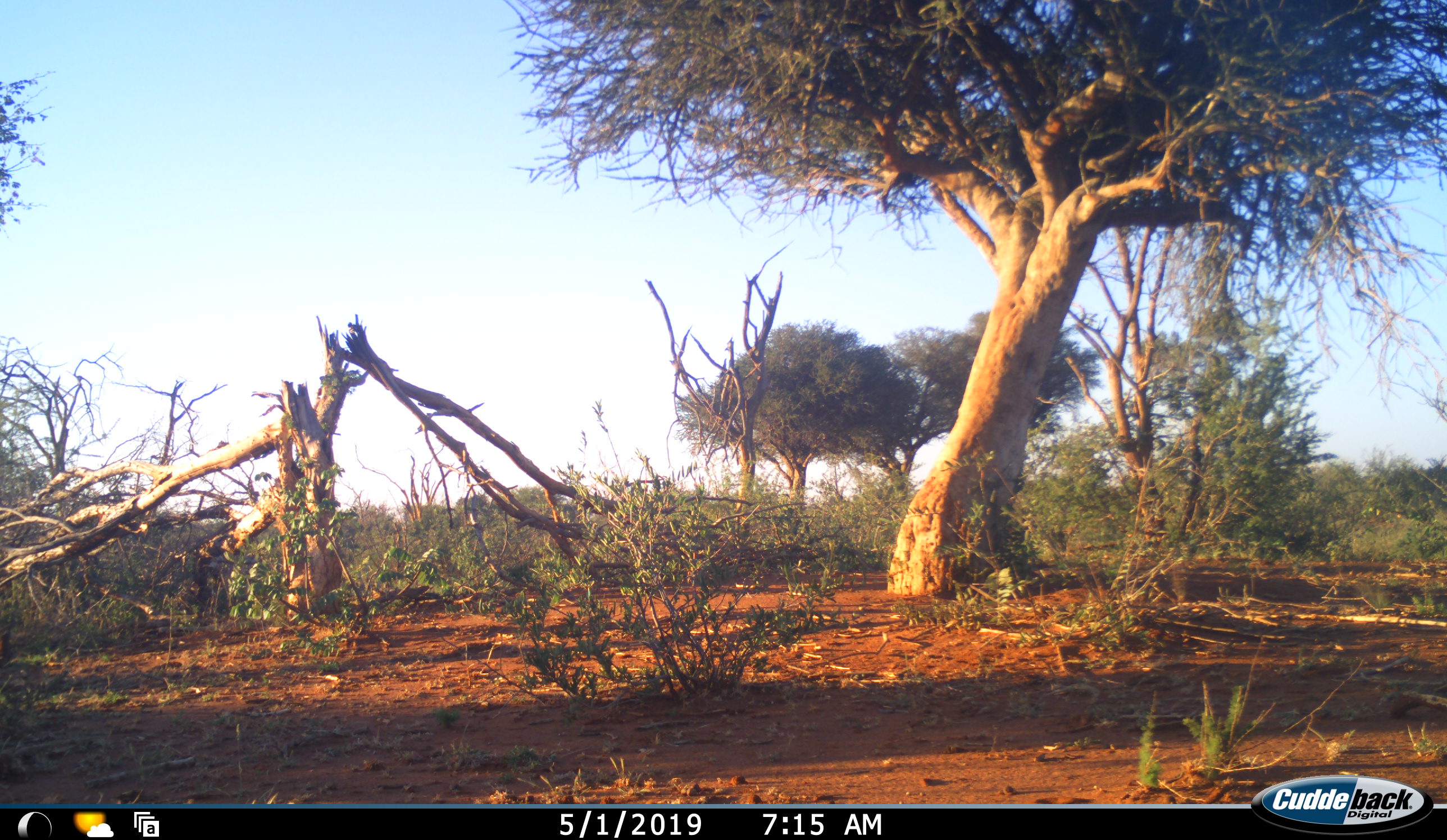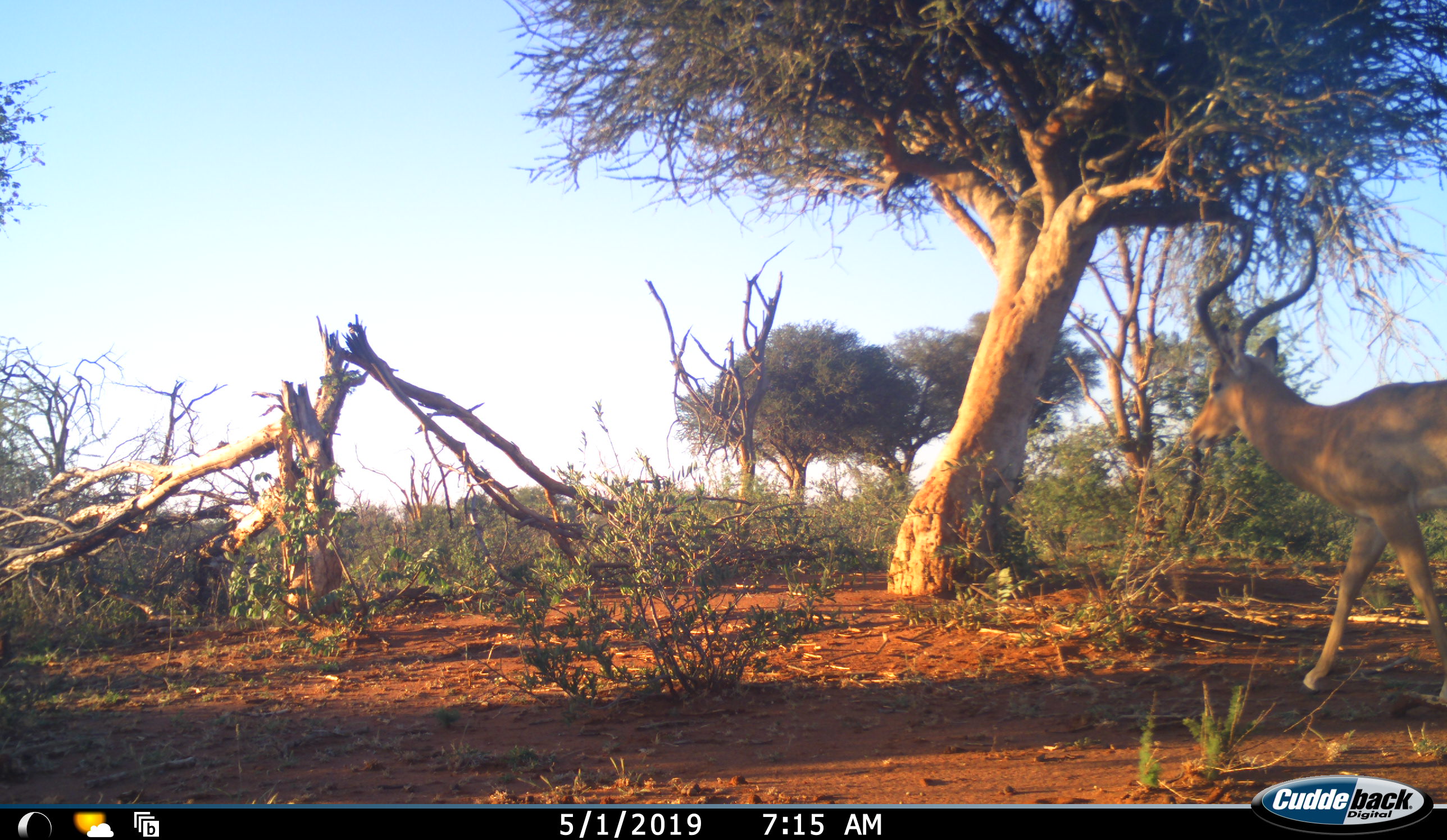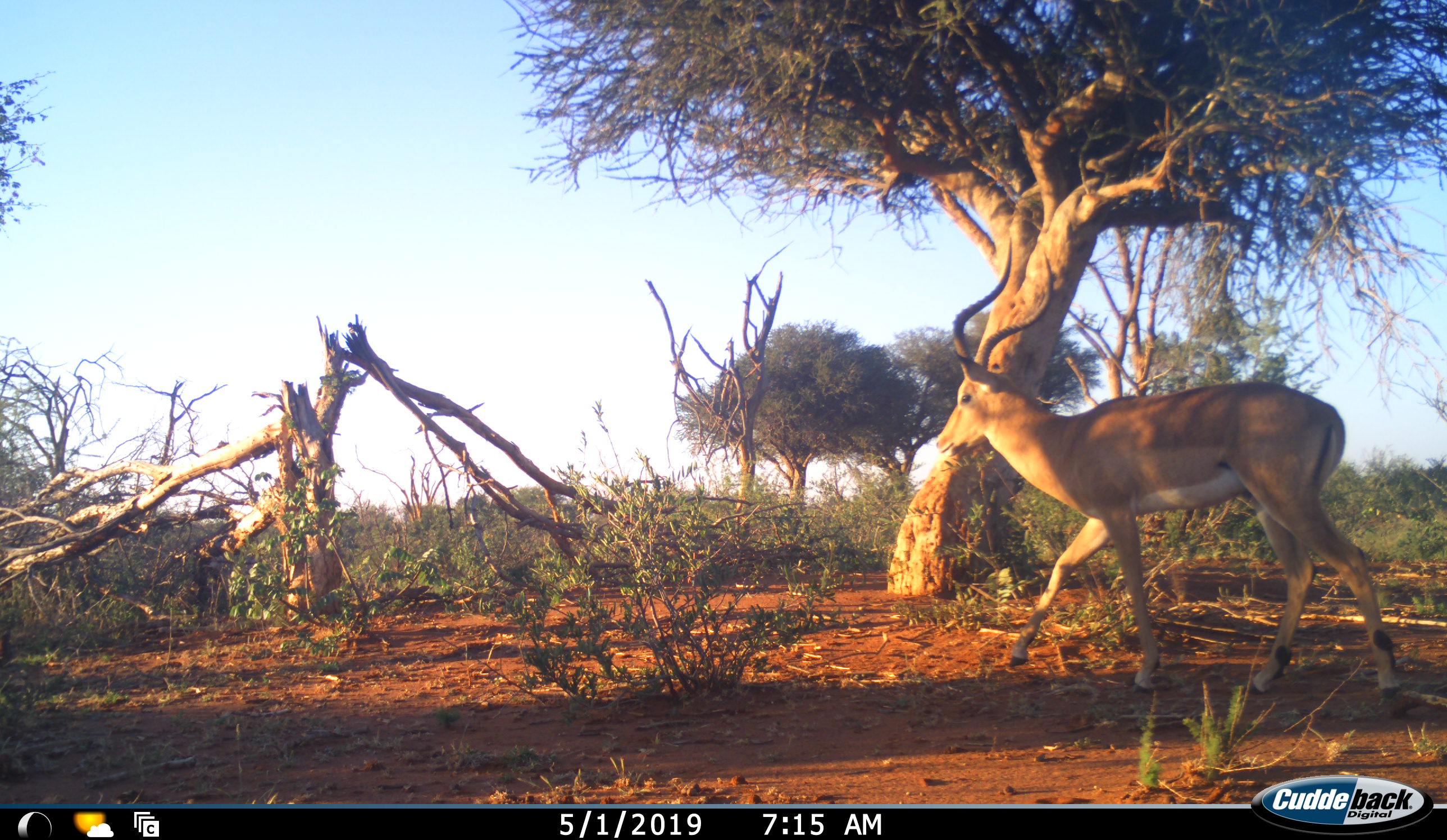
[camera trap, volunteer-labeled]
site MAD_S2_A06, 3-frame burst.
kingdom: Animalia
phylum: Chordata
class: Mammalia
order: Artiodactyla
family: Bovidae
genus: Aepyceros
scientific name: Aepyceros melampus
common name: impala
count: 1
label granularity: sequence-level